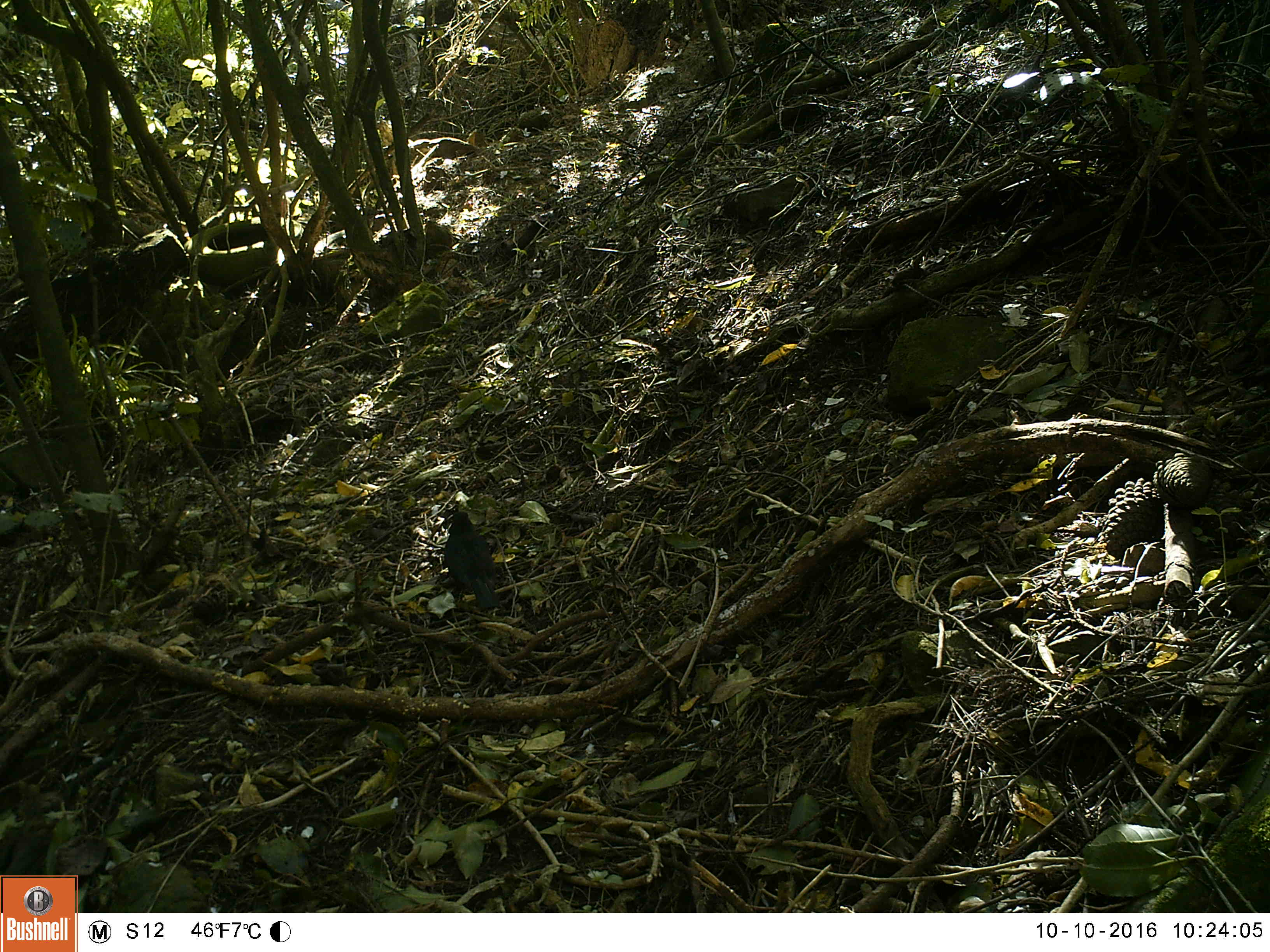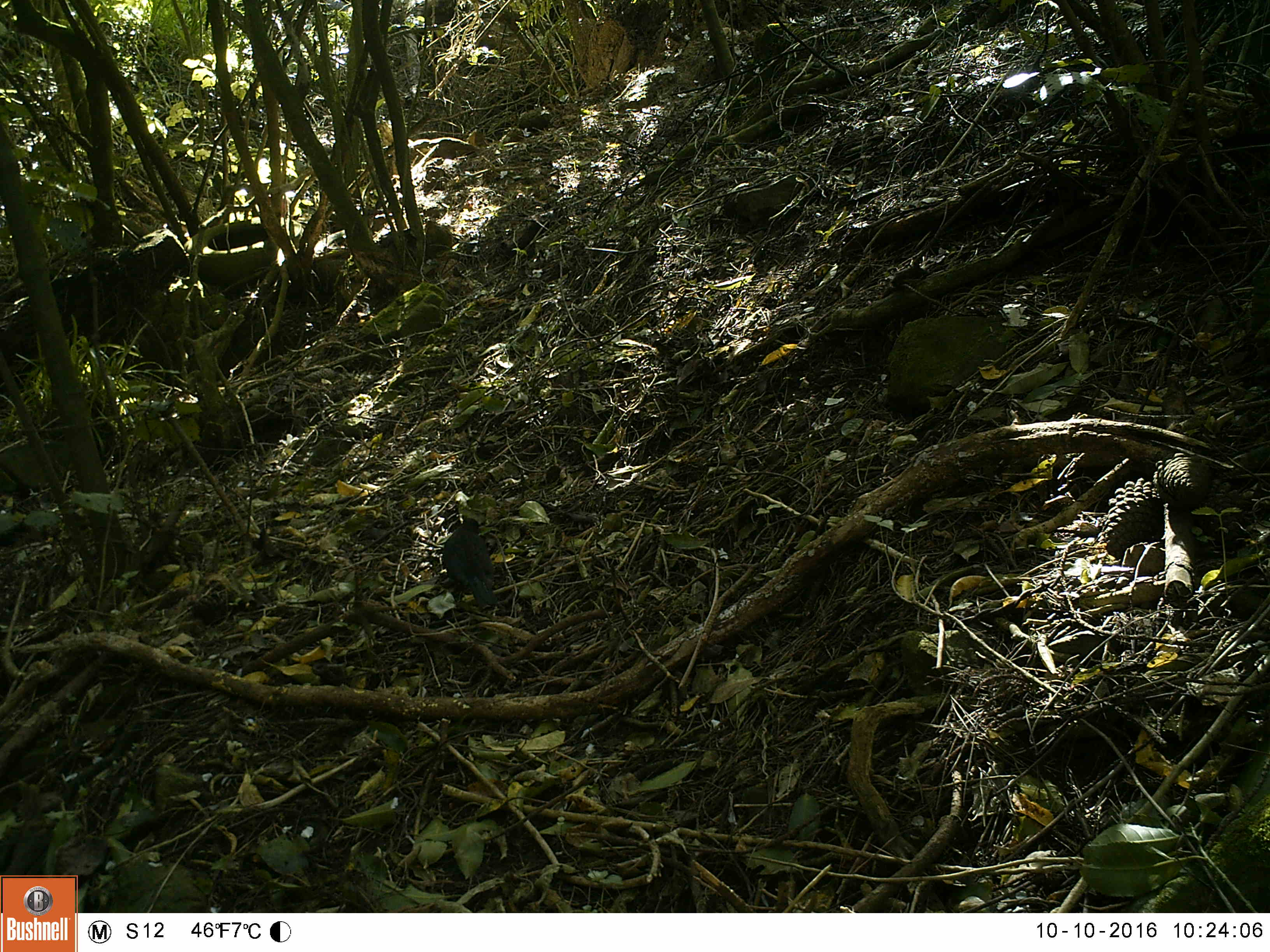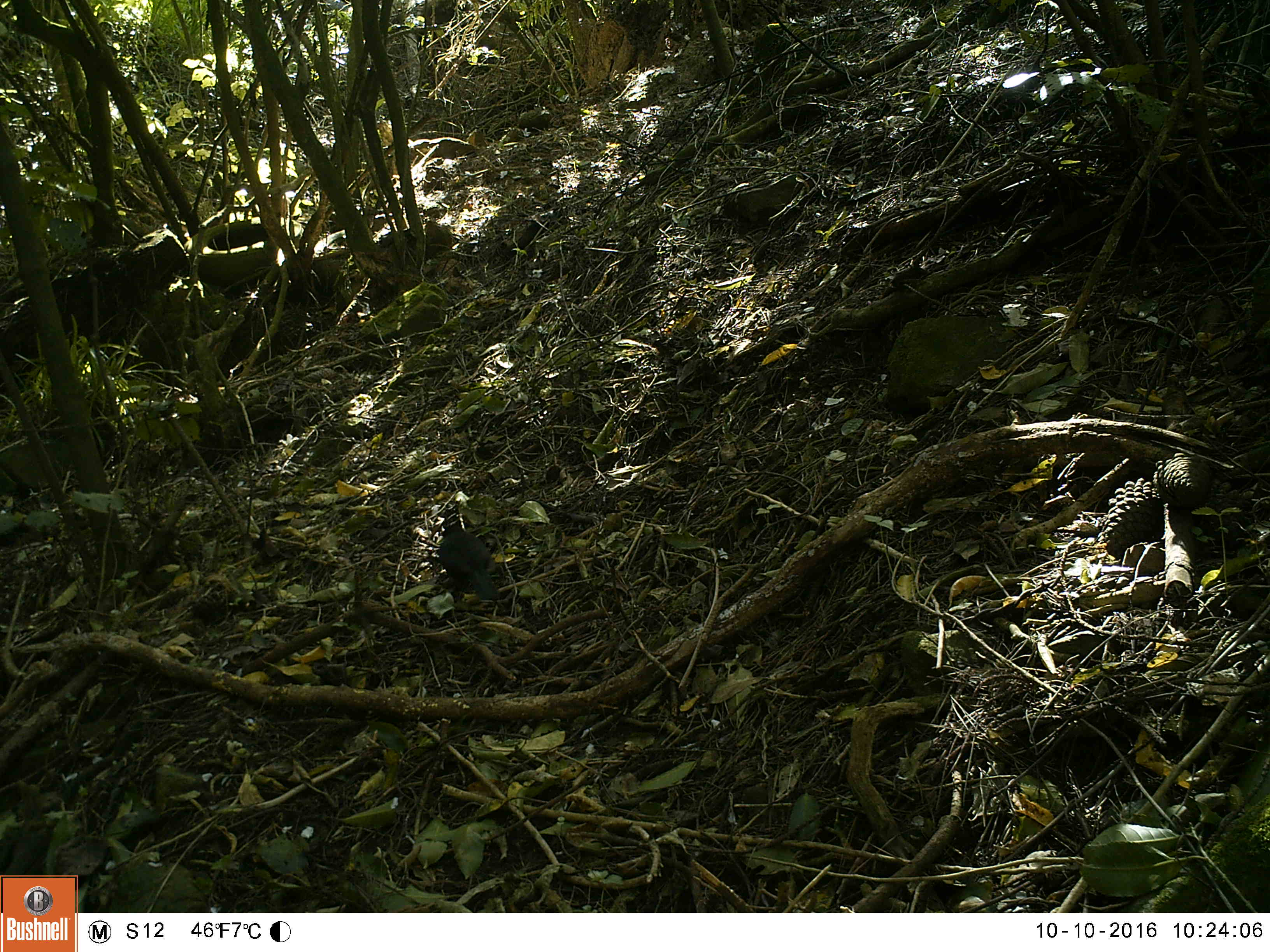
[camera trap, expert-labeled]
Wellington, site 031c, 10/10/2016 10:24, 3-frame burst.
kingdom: Animalia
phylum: Chordata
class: Aves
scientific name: Aves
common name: bird